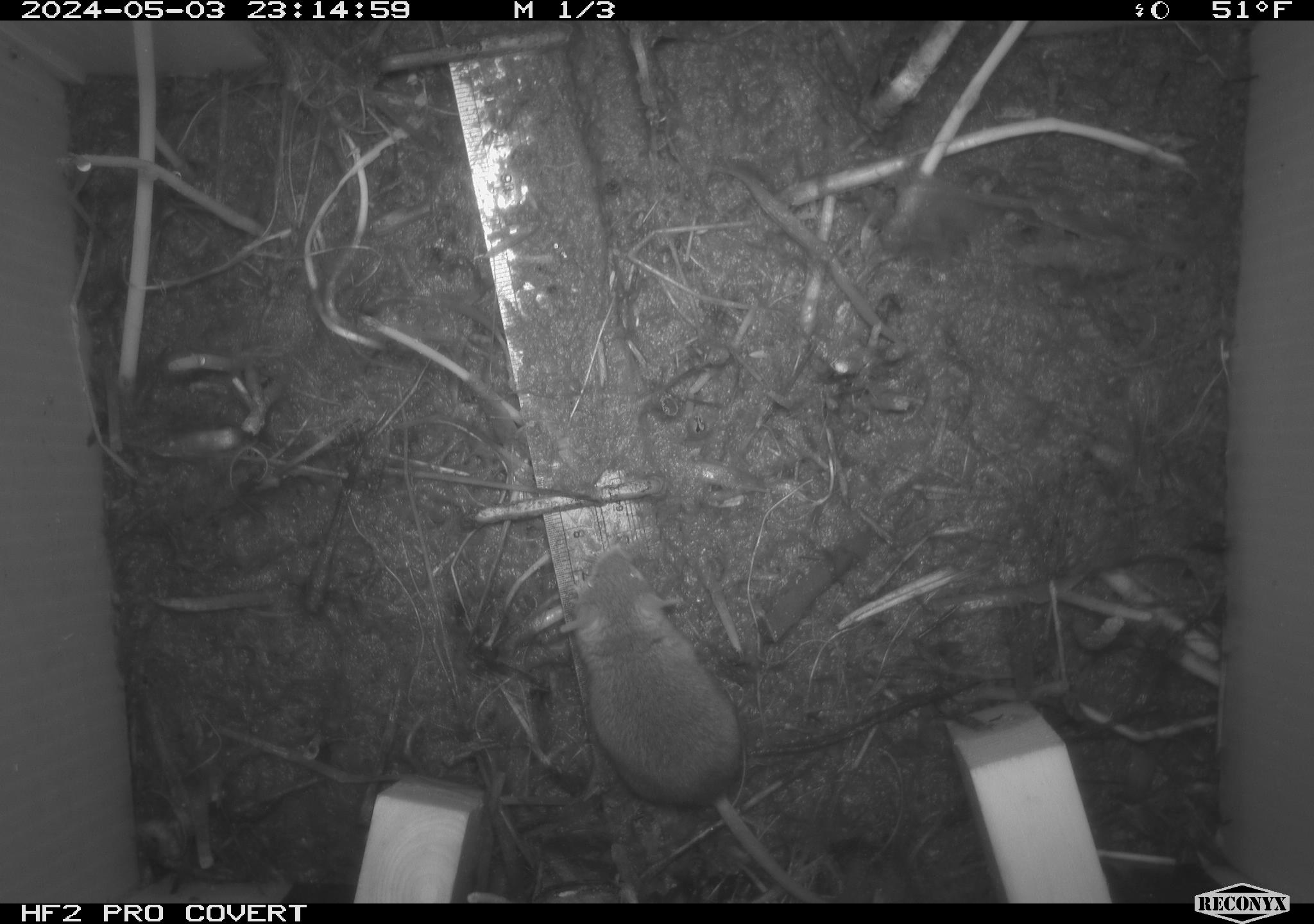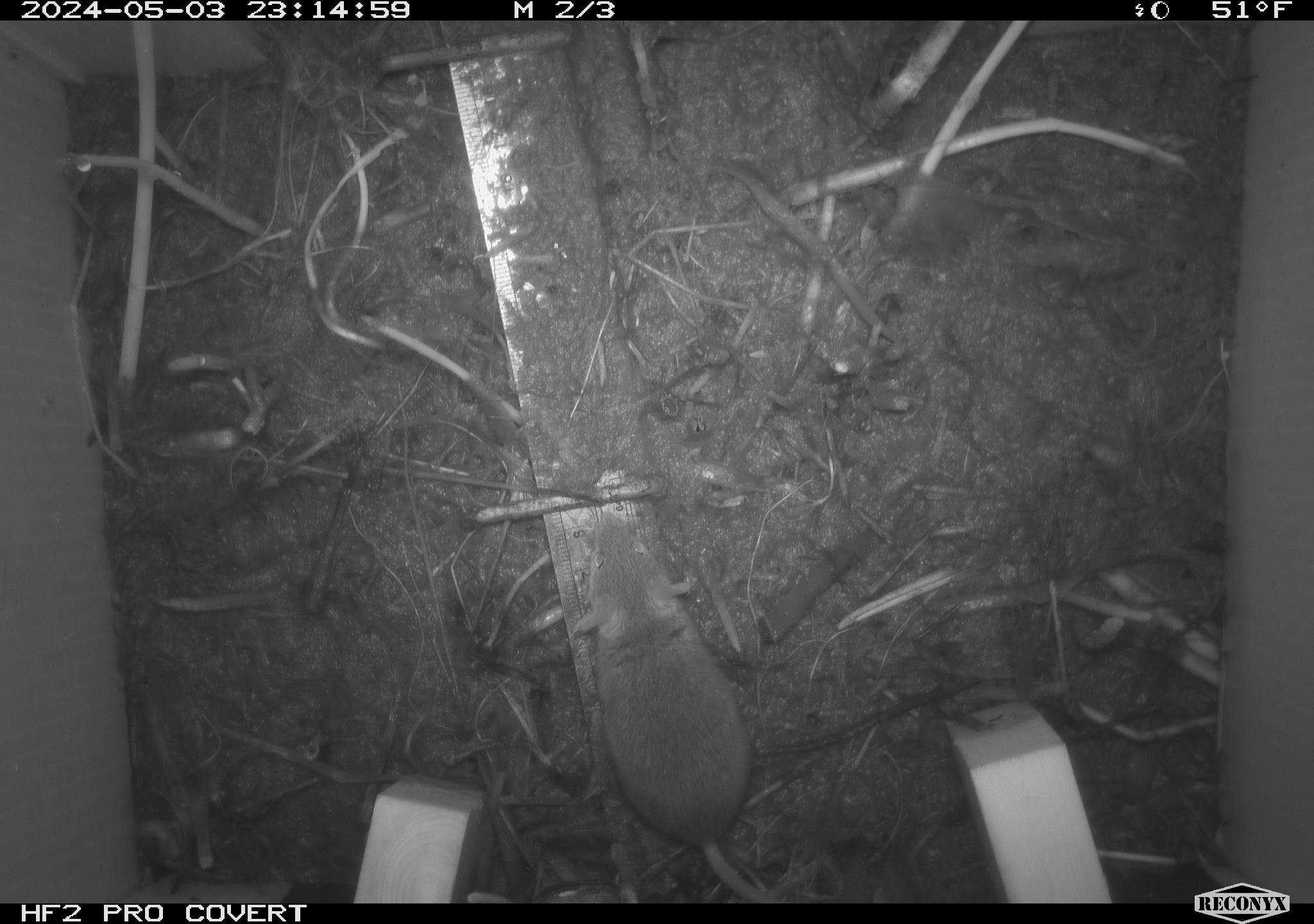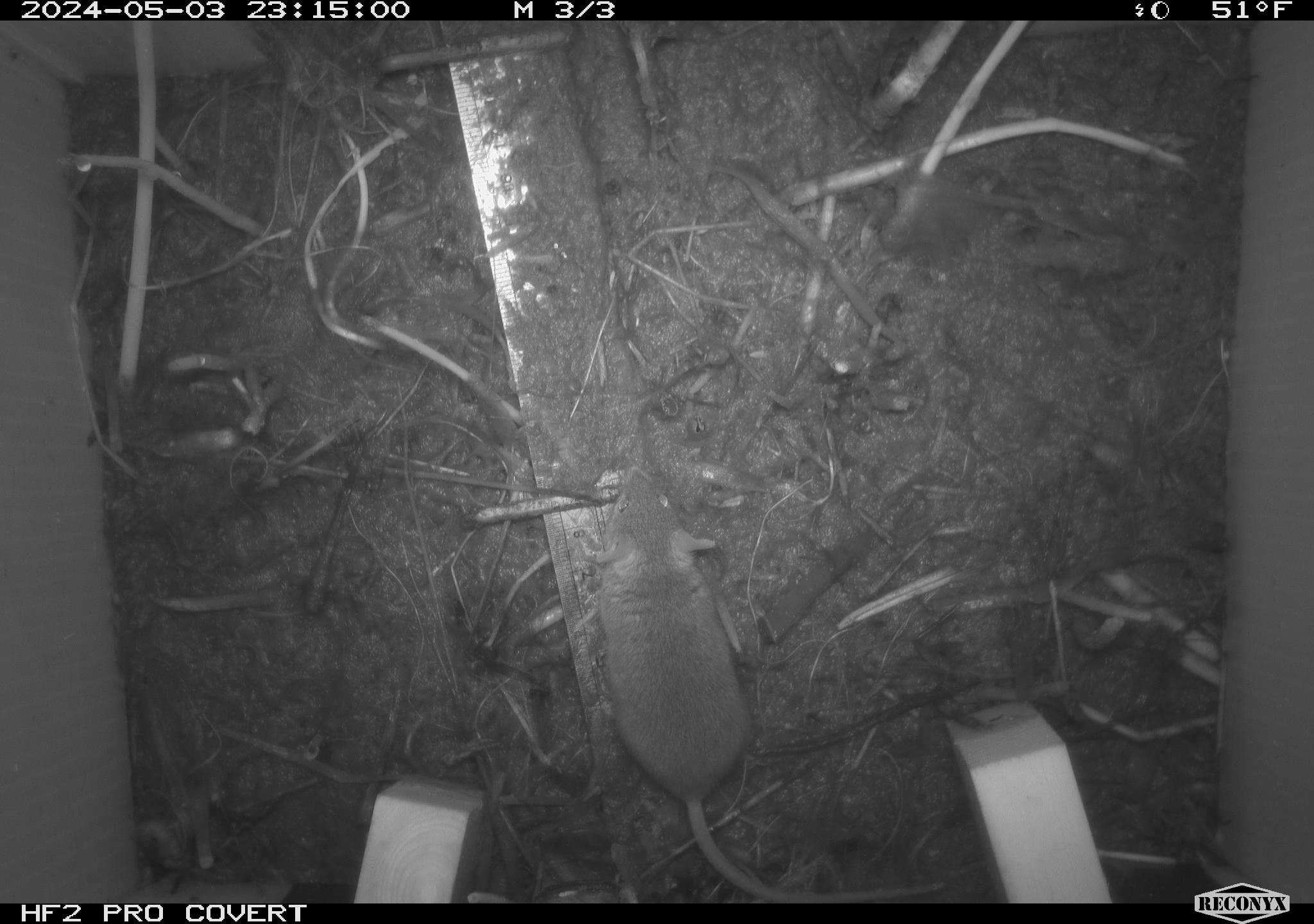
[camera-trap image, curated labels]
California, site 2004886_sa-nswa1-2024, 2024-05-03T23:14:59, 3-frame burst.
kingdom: Animalia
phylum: Chordata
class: Mammalia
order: Rodentia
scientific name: Rodentia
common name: mouse species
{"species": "mouse species (Rodentia)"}